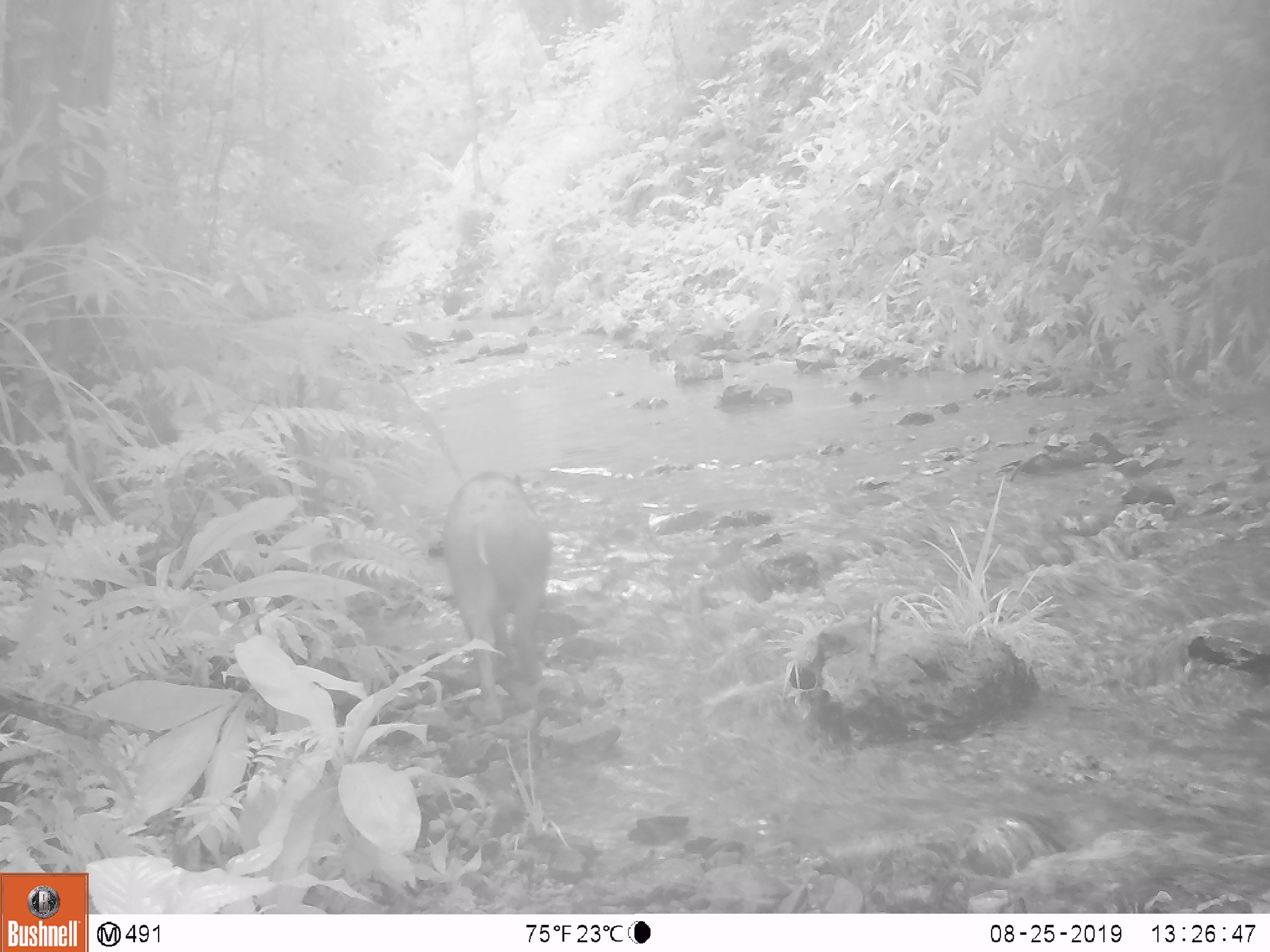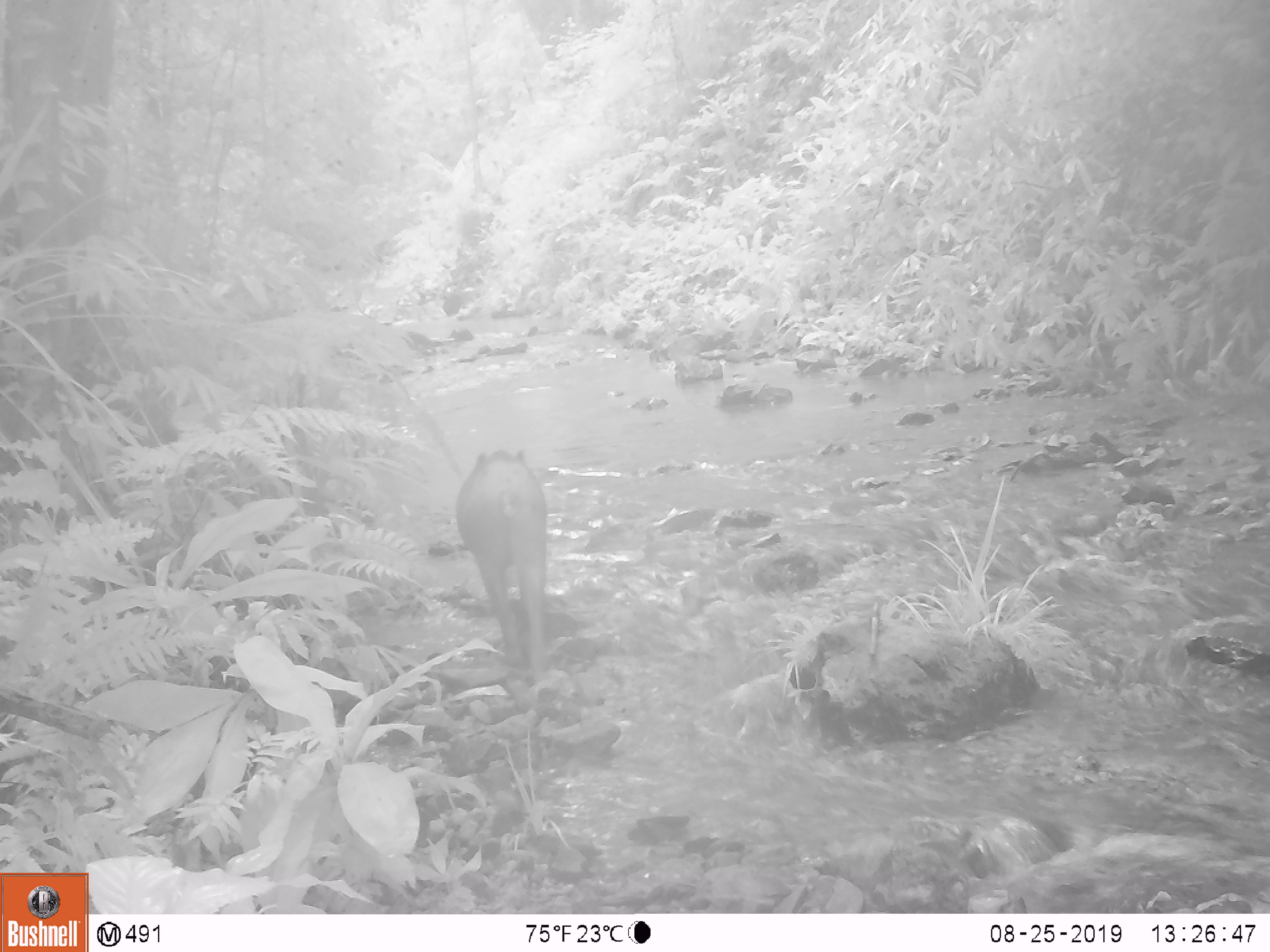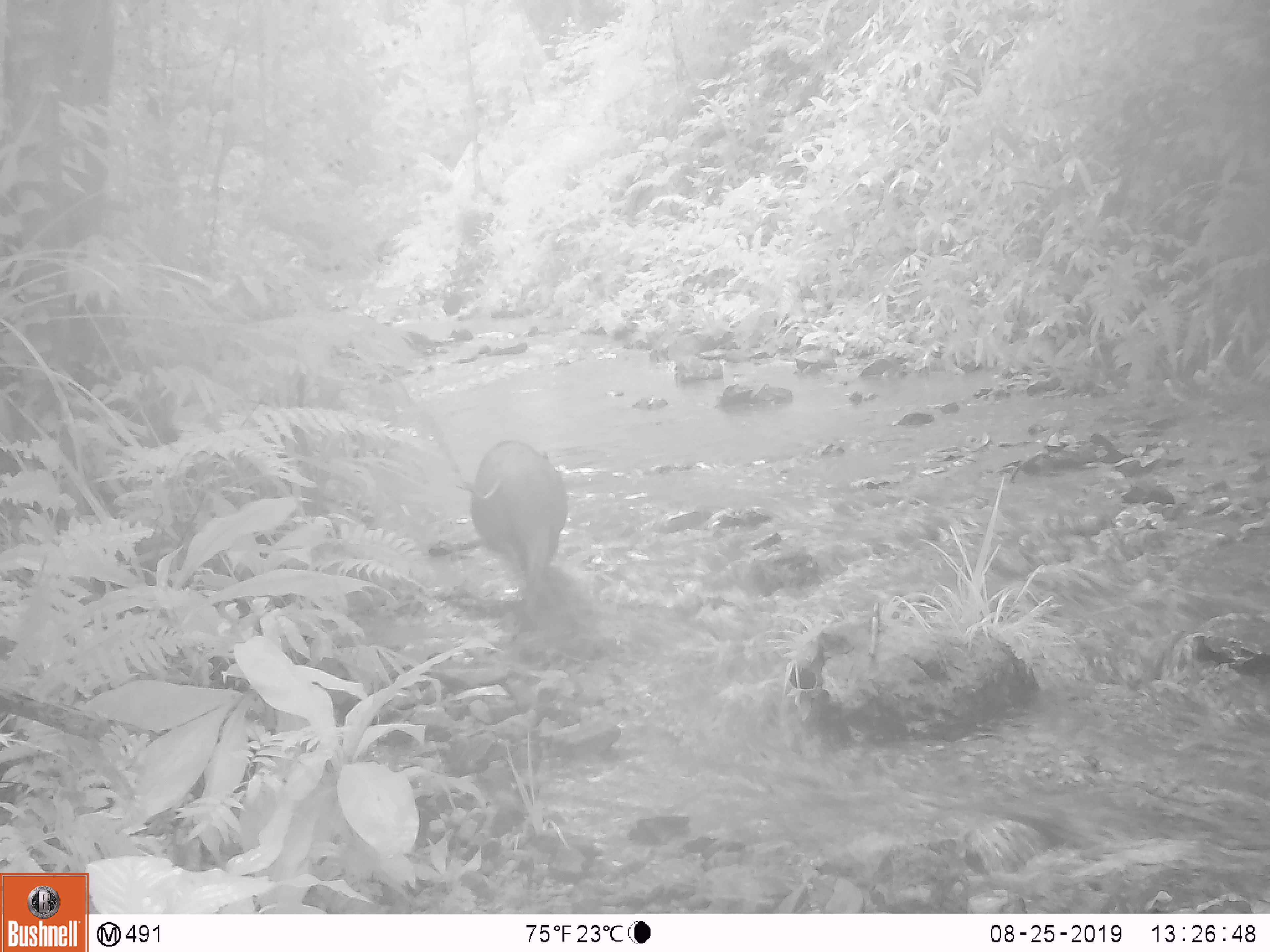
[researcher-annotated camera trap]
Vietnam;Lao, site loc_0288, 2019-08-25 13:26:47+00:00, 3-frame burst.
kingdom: Animalia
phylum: Chordata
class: Mammalia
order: Artiodactyla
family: Suidae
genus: Sus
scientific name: Sus scrofa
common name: eurasian wild pig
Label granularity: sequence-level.